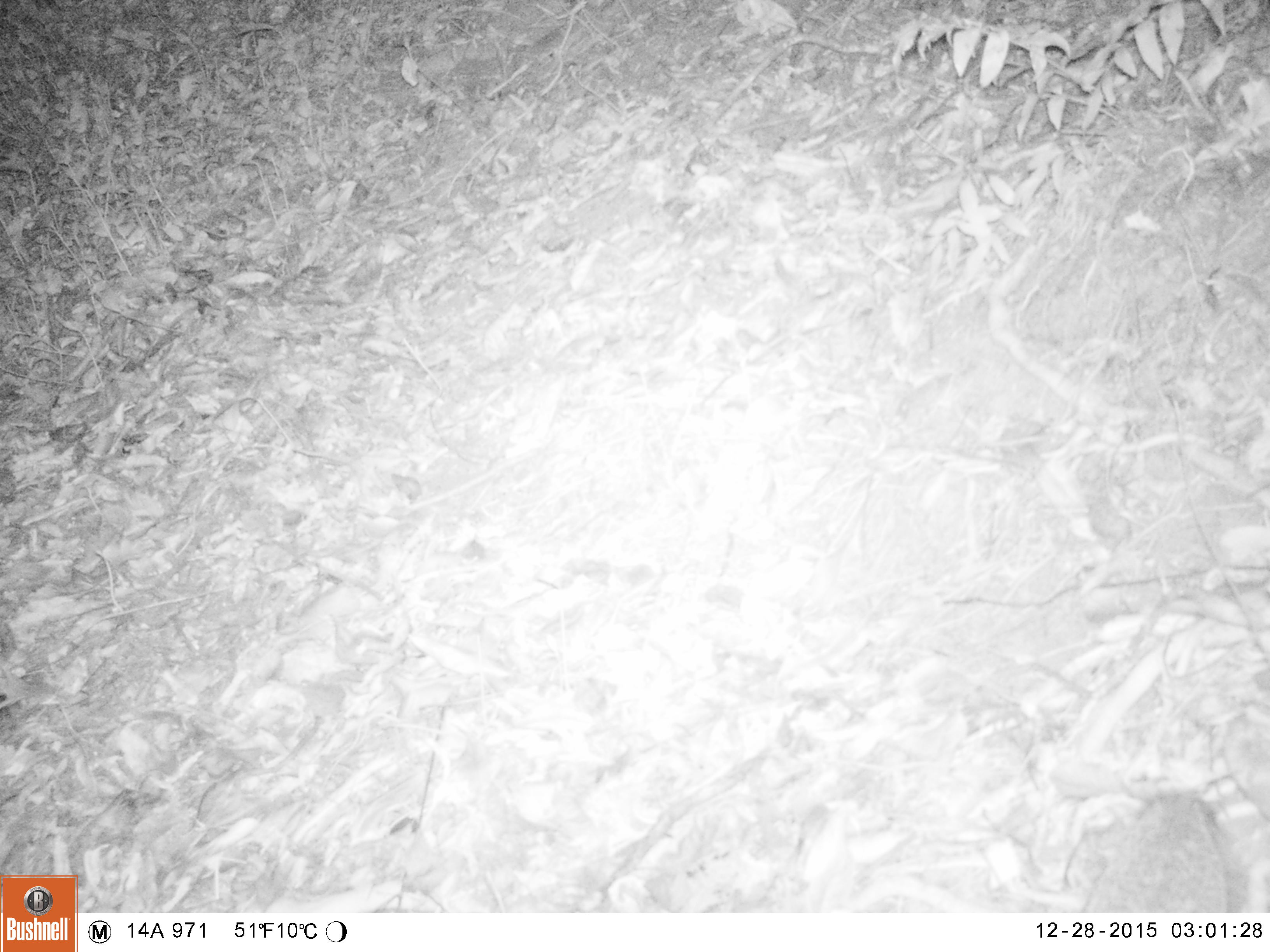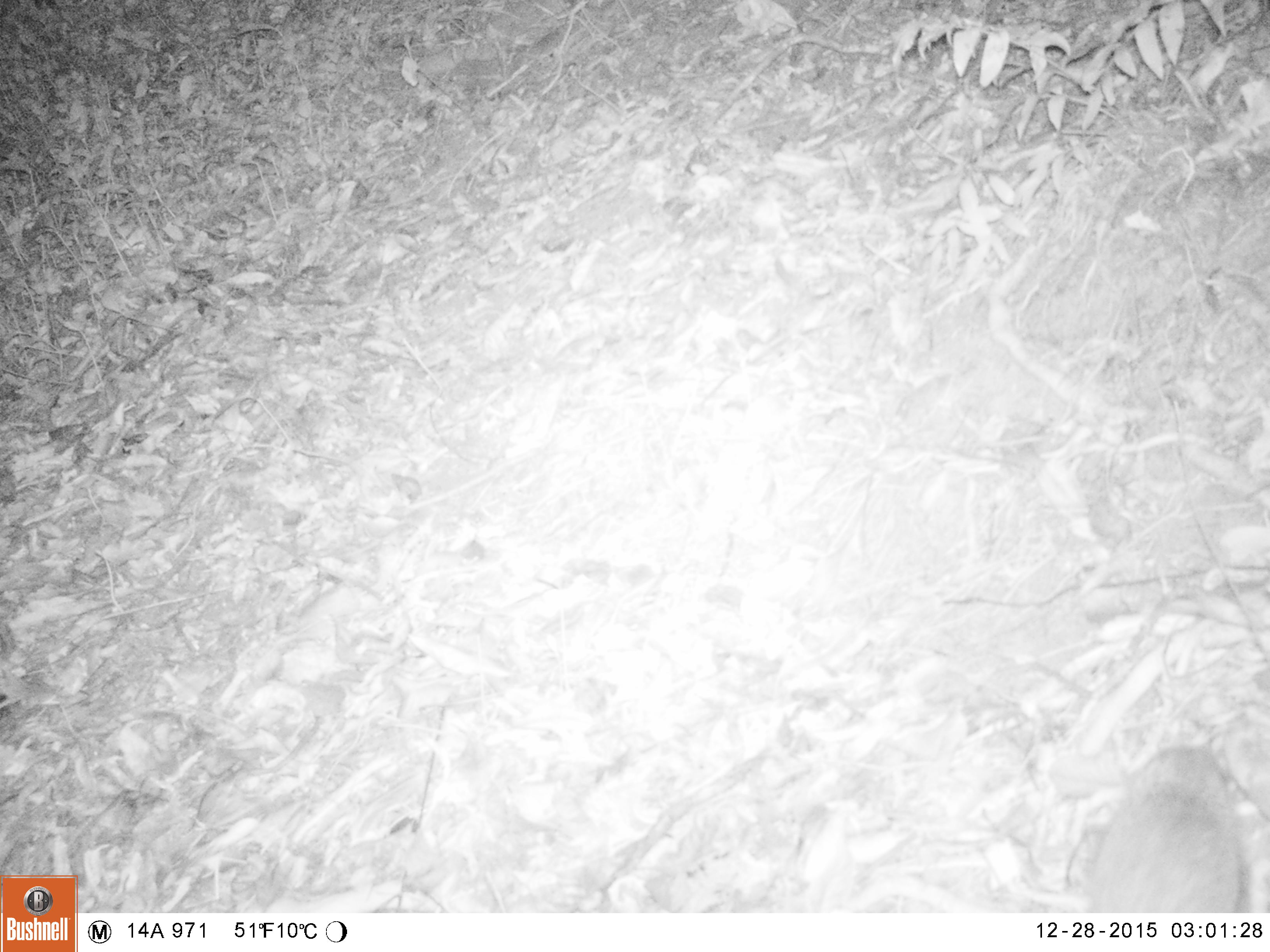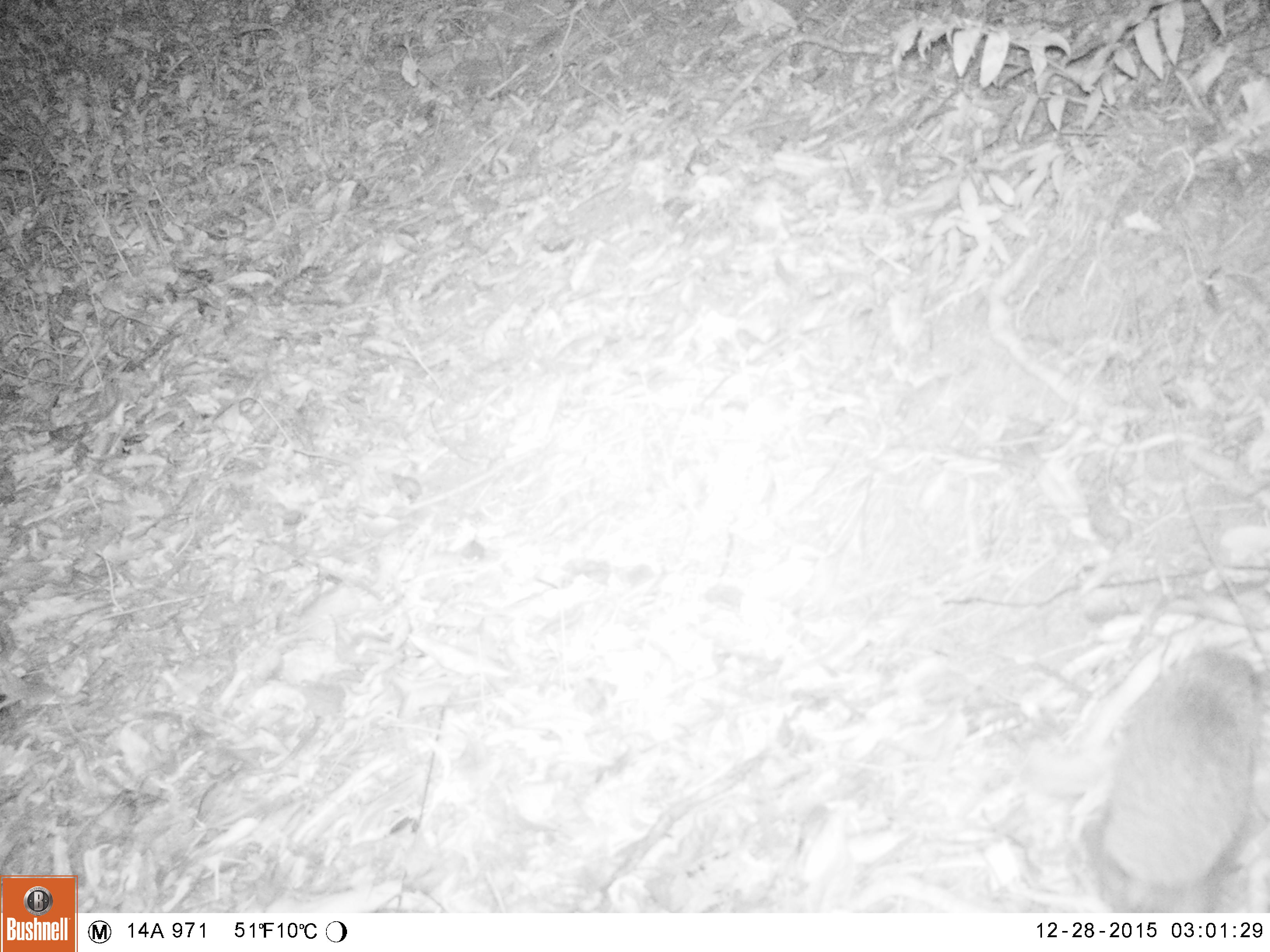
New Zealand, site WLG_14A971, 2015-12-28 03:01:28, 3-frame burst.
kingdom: Animalia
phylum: Chordata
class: Mammalia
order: Eulipotyphla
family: Erinaceidae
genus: Erinaceus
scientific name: Erinaceus europaeus europaeus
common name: european hedgehog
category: hedgehog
Hedgehog (european hedgehog) (Erinaceus europaeus europaeus).